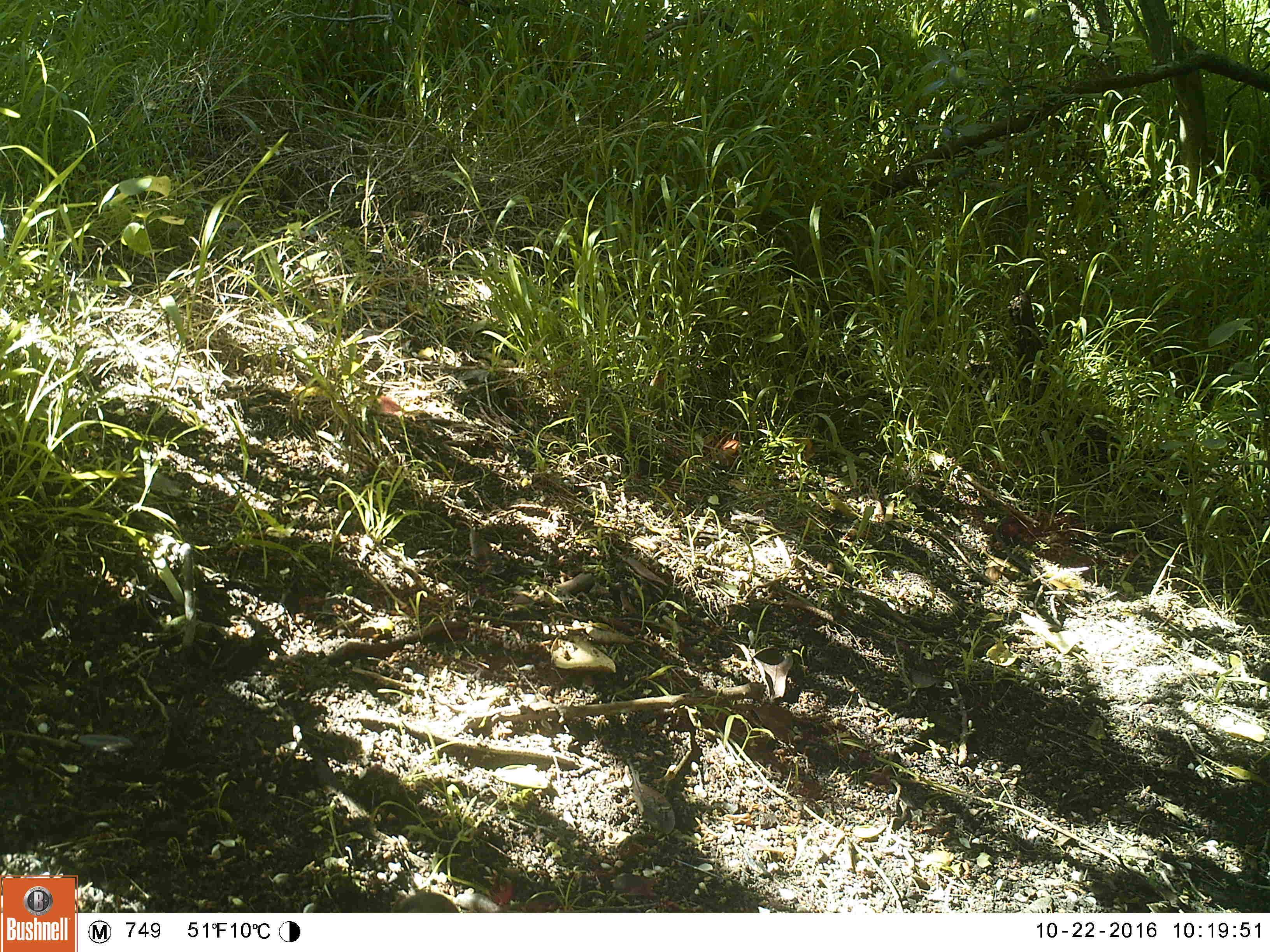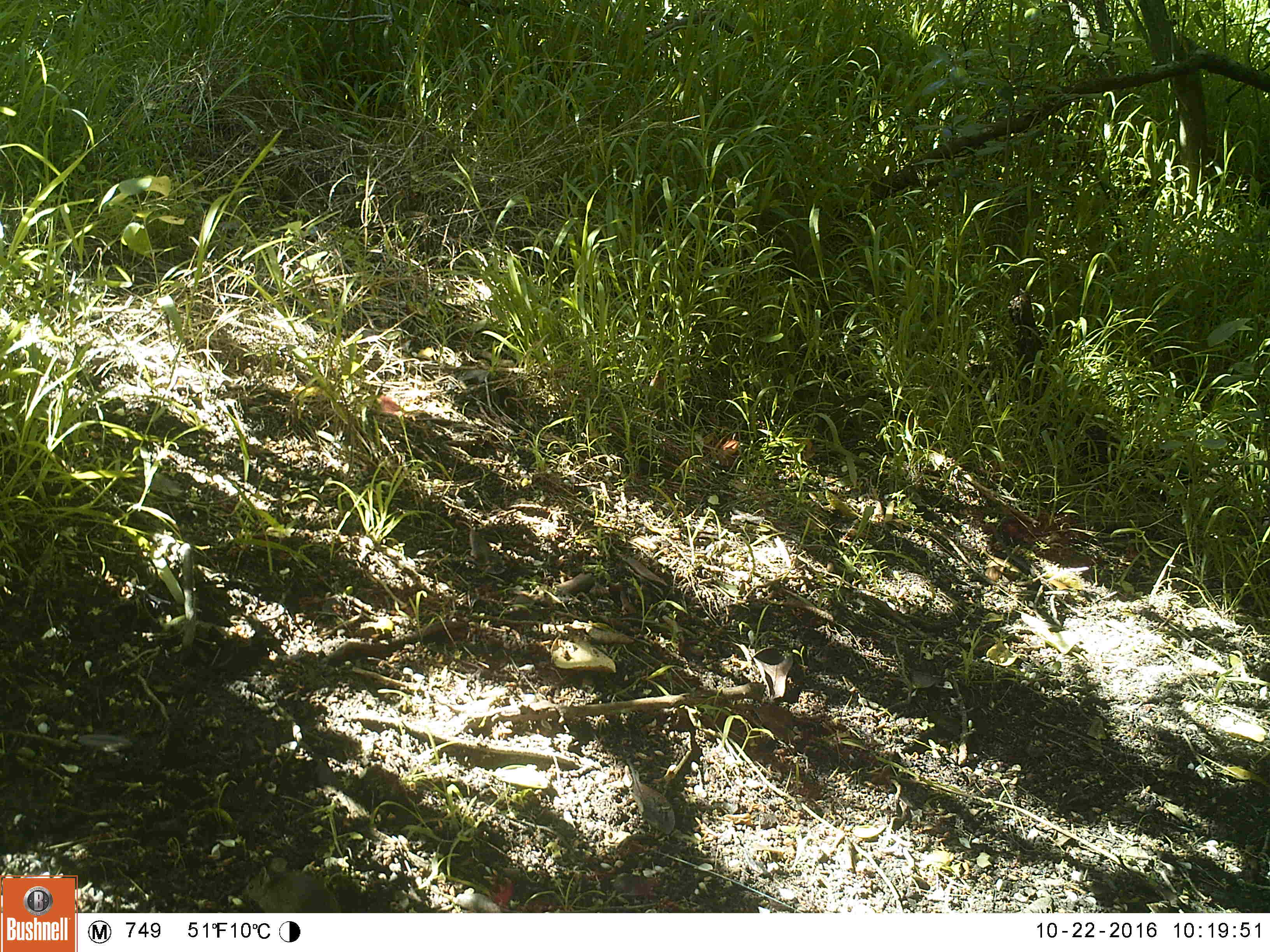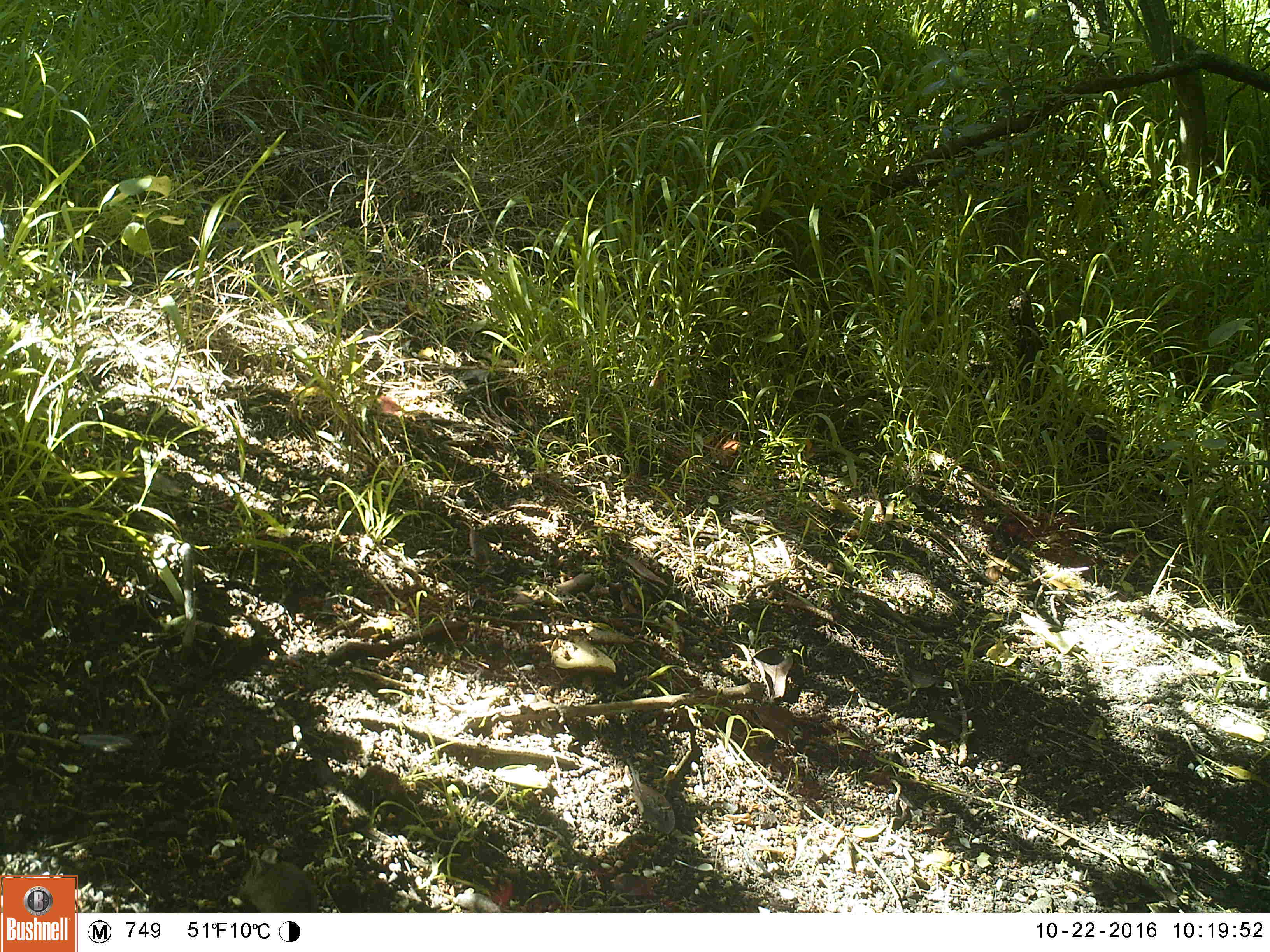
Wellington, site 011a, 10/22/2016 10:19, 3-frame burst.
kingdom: Animalia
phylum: Chordata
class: Mammalia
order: Rodentia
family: Muridae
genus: Mus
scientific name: Mus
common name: mouse